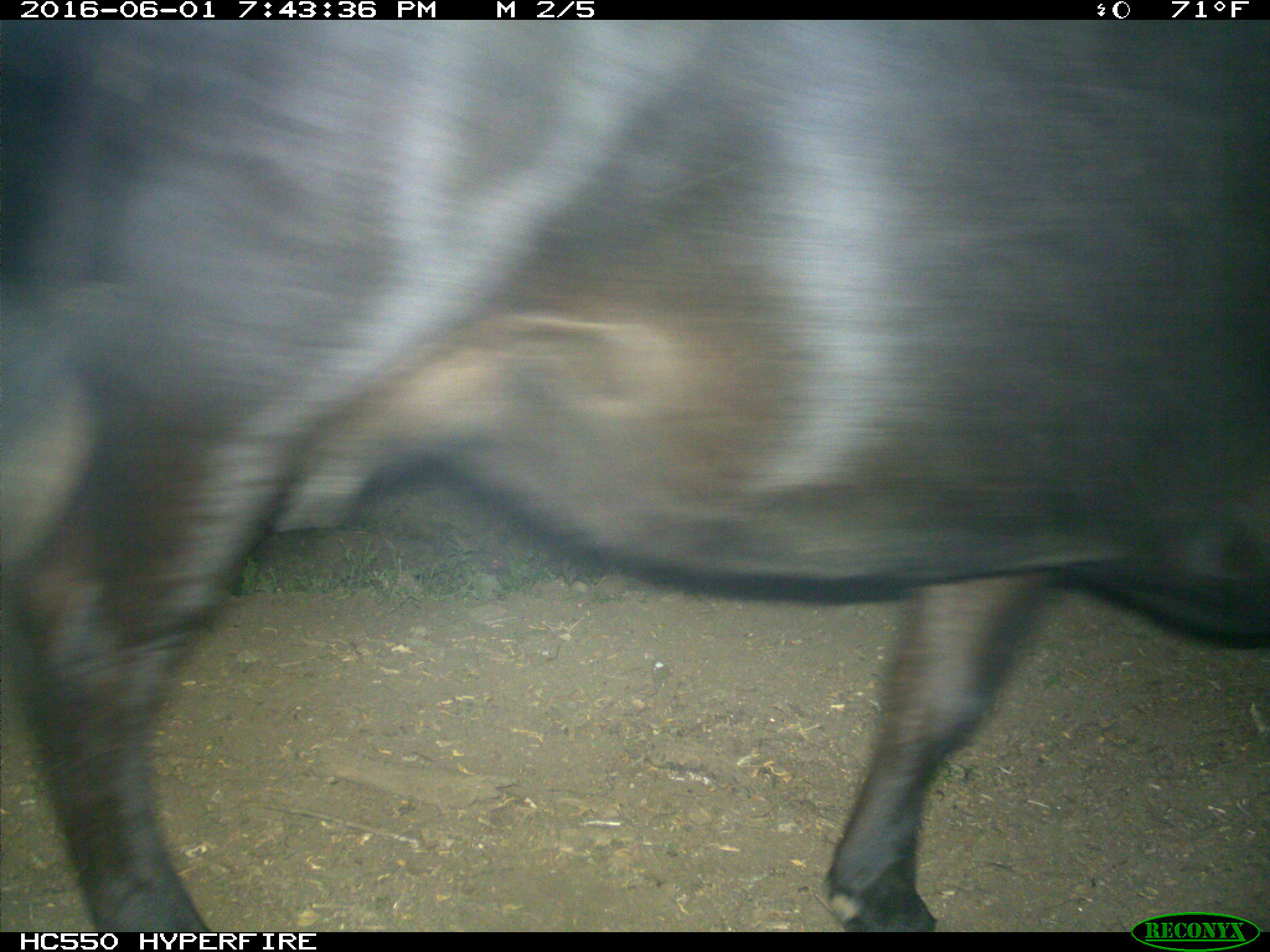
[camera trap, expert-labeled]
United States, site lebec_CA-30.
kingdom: Animalia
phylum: Chordata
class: Mammalia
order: Artiodactyla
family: Bovidae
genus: Bos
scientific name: Bos taurus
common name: domestic cow